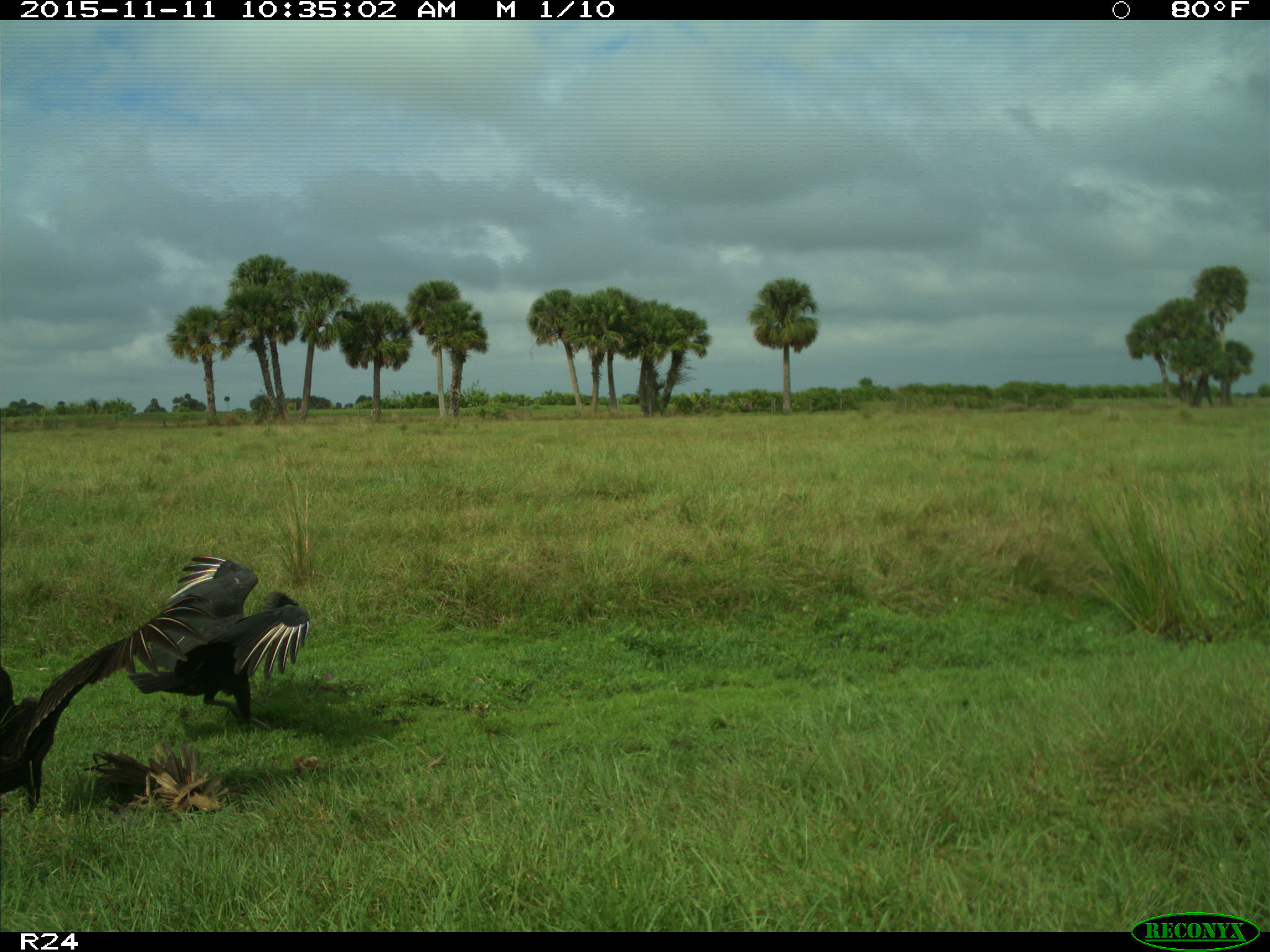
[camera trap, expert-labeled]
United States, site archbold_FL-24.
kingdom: Animalia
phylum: Chordata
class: Aves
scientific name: Aves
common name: birds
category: unidentified bird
Unidentified bird (birds) (Aves).